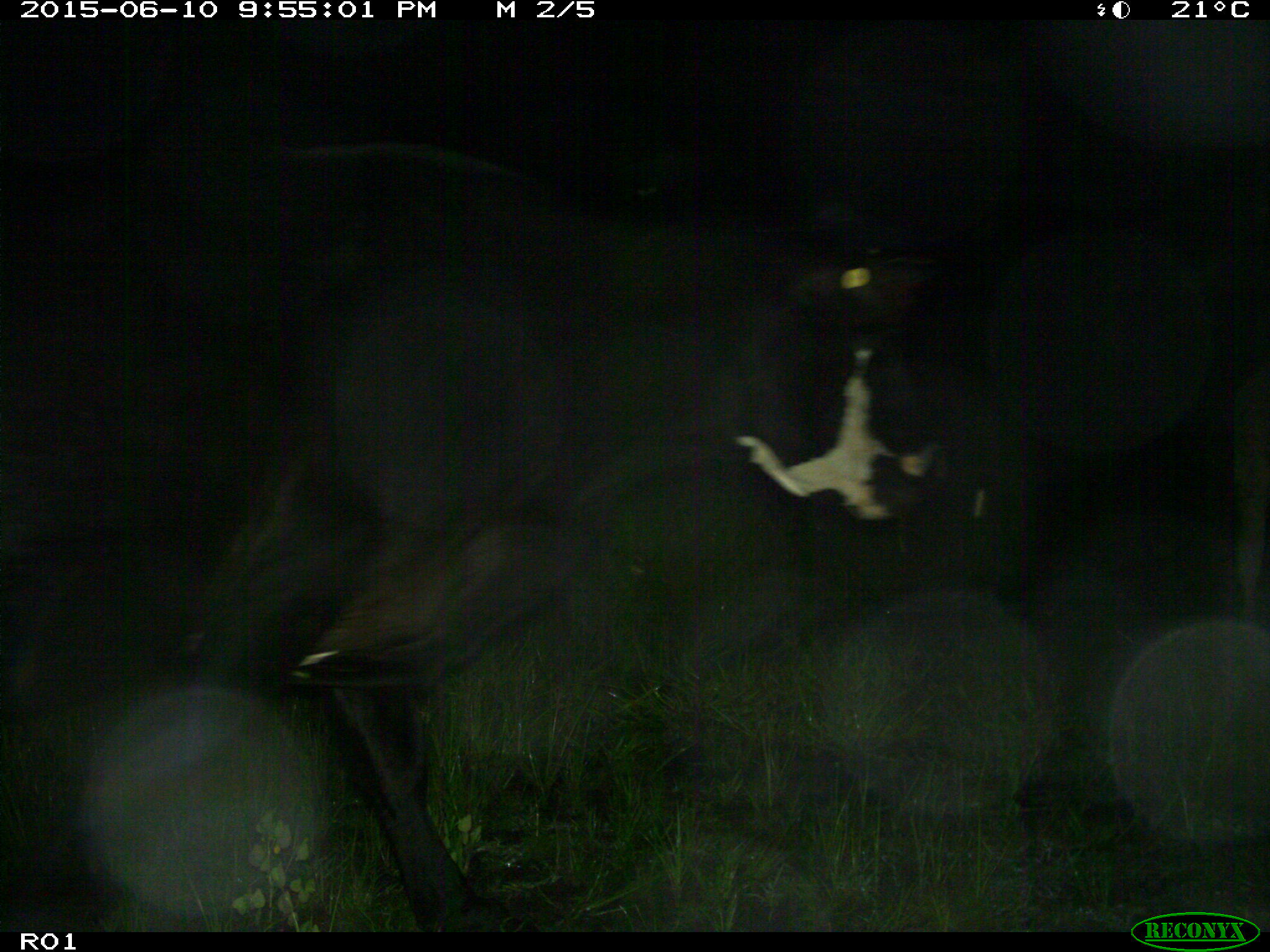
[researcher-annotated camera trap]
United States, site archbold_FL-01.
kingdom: Animalia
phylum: Chordata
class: Mammalia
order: Artiodactyla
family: Bovidae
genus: Bos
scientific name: Bos taurus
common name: domestic cow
Bos taurus (domestic cow).